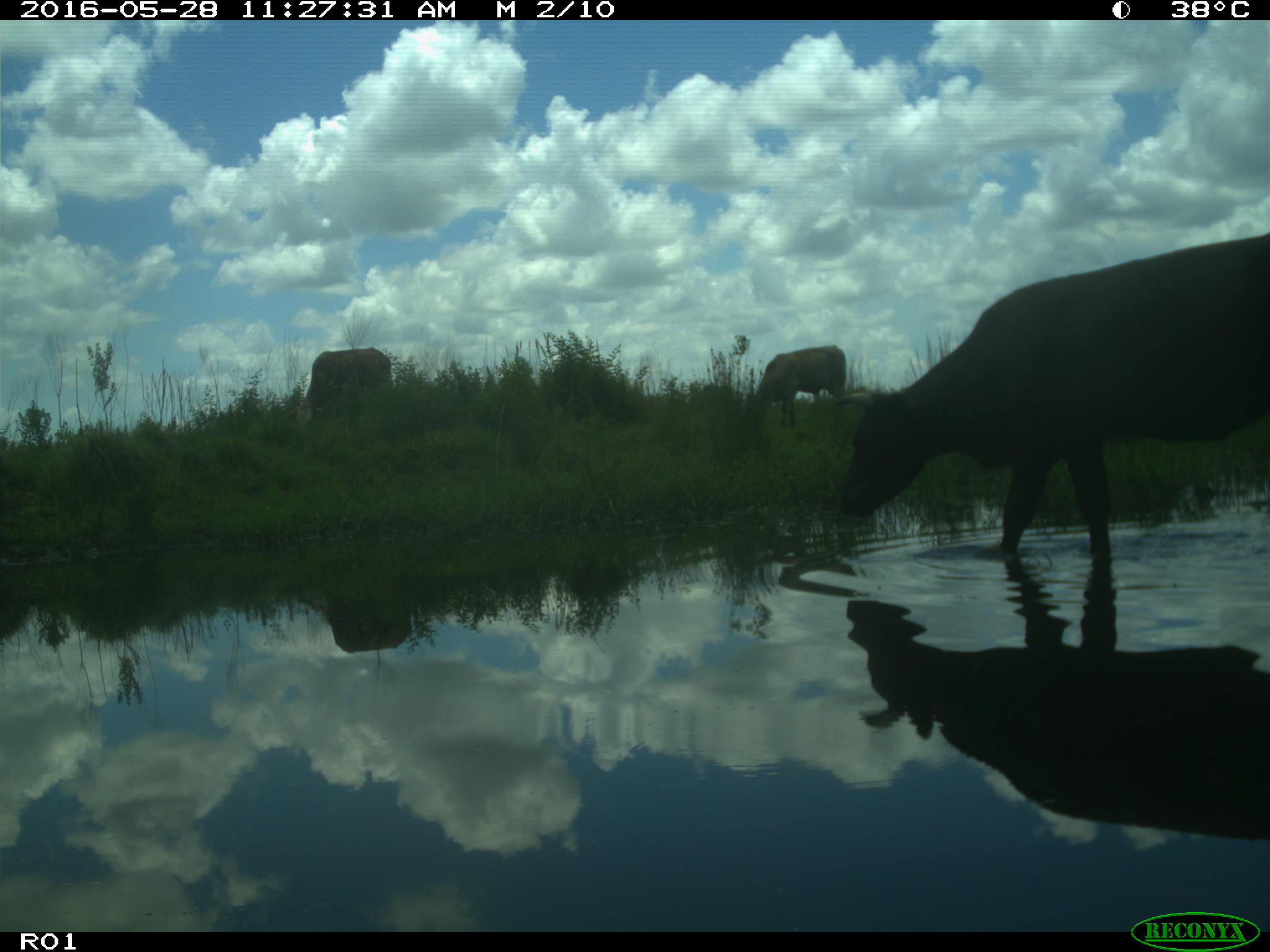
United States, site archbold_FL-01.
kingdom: Animalia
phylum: Chordata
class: Mammalia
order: Artiodactyla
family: Bovidae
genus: Bos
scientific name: Bos taurus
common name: domestic cow